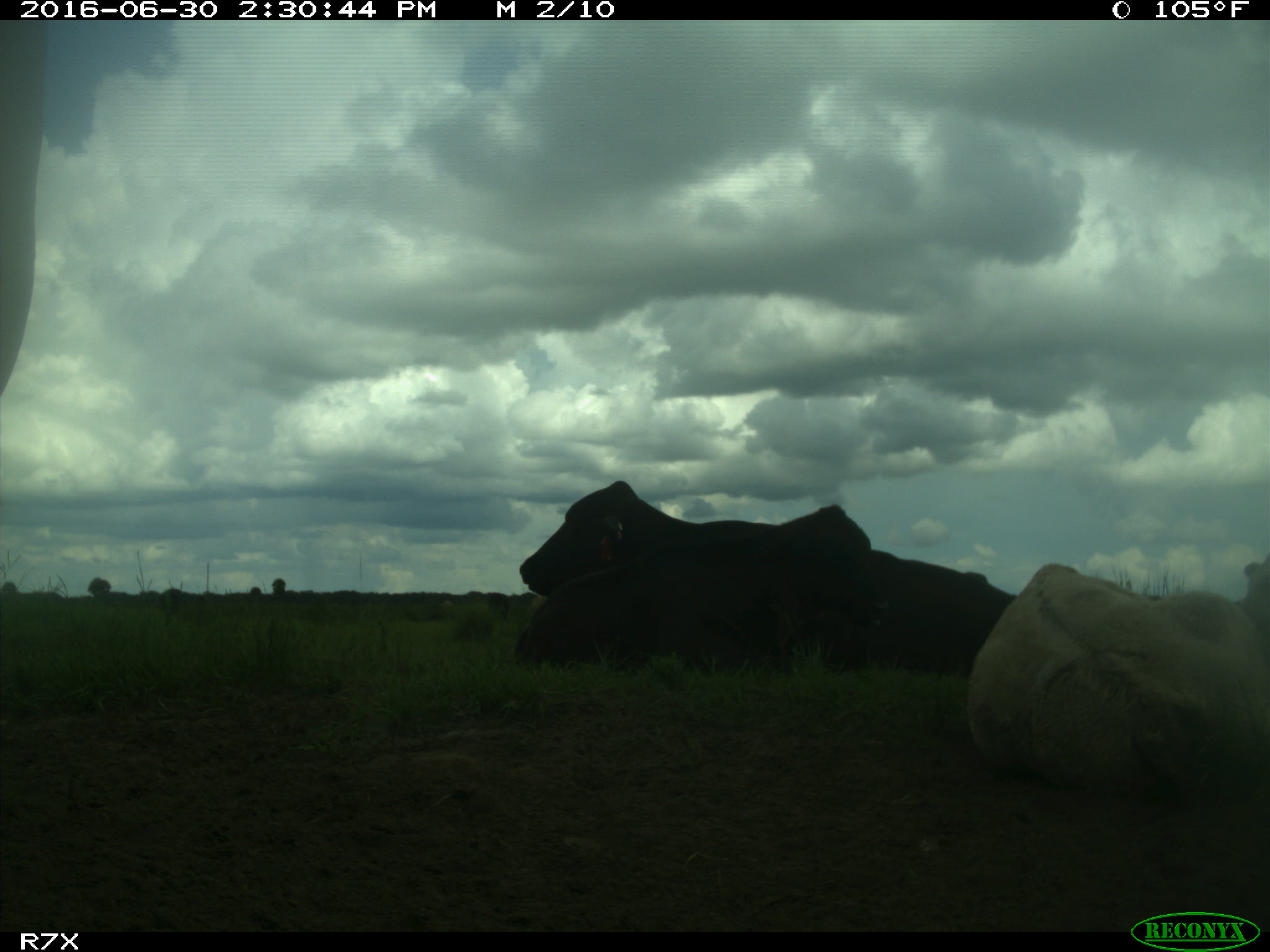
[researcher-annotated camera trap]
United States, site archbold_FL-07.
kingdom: Animalia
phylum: Chordata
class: Mammalia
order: Artiodactyla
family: Bovidae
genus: Bos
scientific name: Bos taurus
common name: domestic cow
Bos taurus (domestic cow).